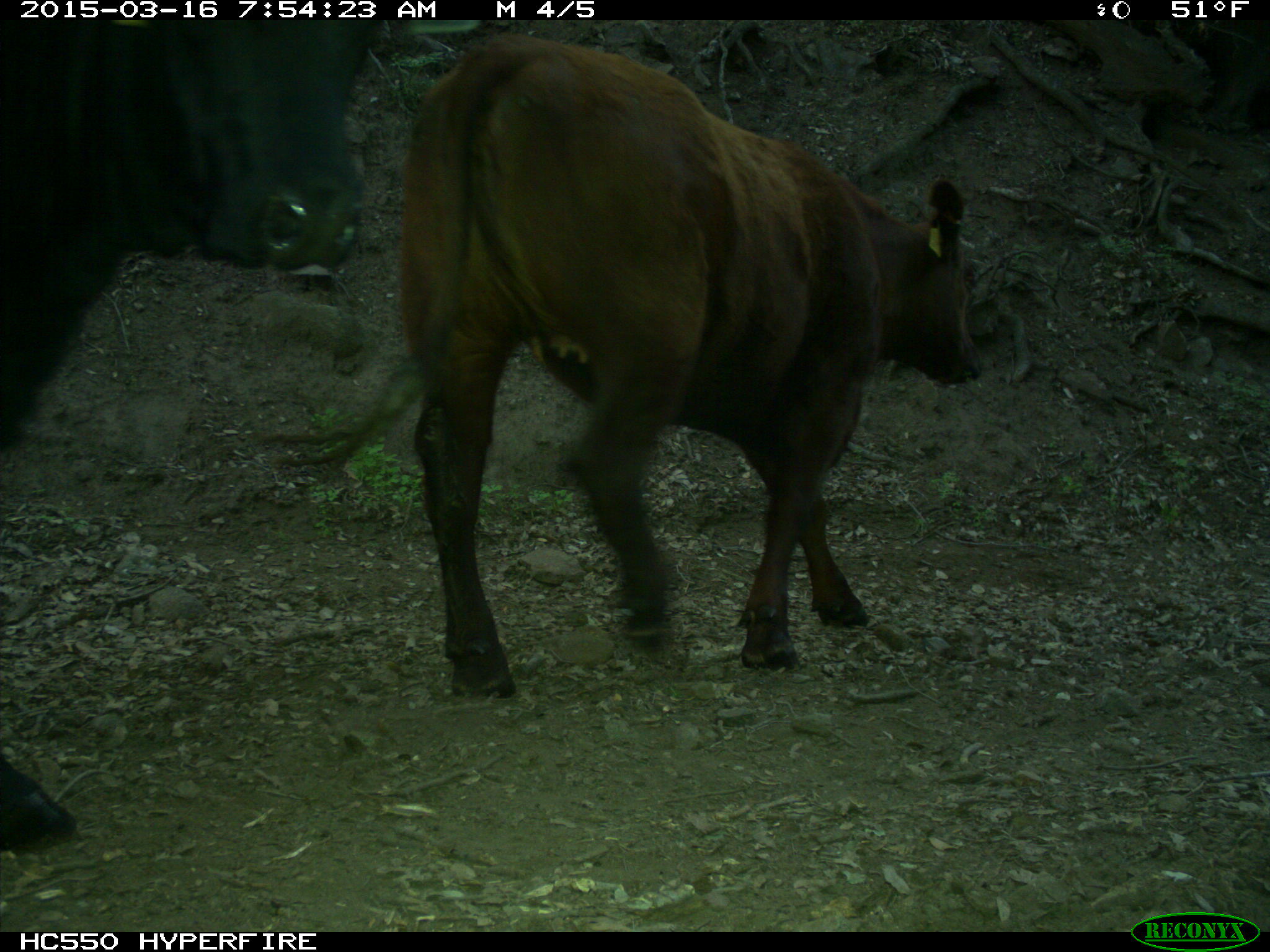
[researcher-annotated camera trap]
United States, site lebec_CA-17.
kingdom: Animalia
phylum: Chordata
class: Mammalia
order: Artiodactyla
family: Bovidae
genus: Bos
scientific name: Bos taurus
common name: domestic cow